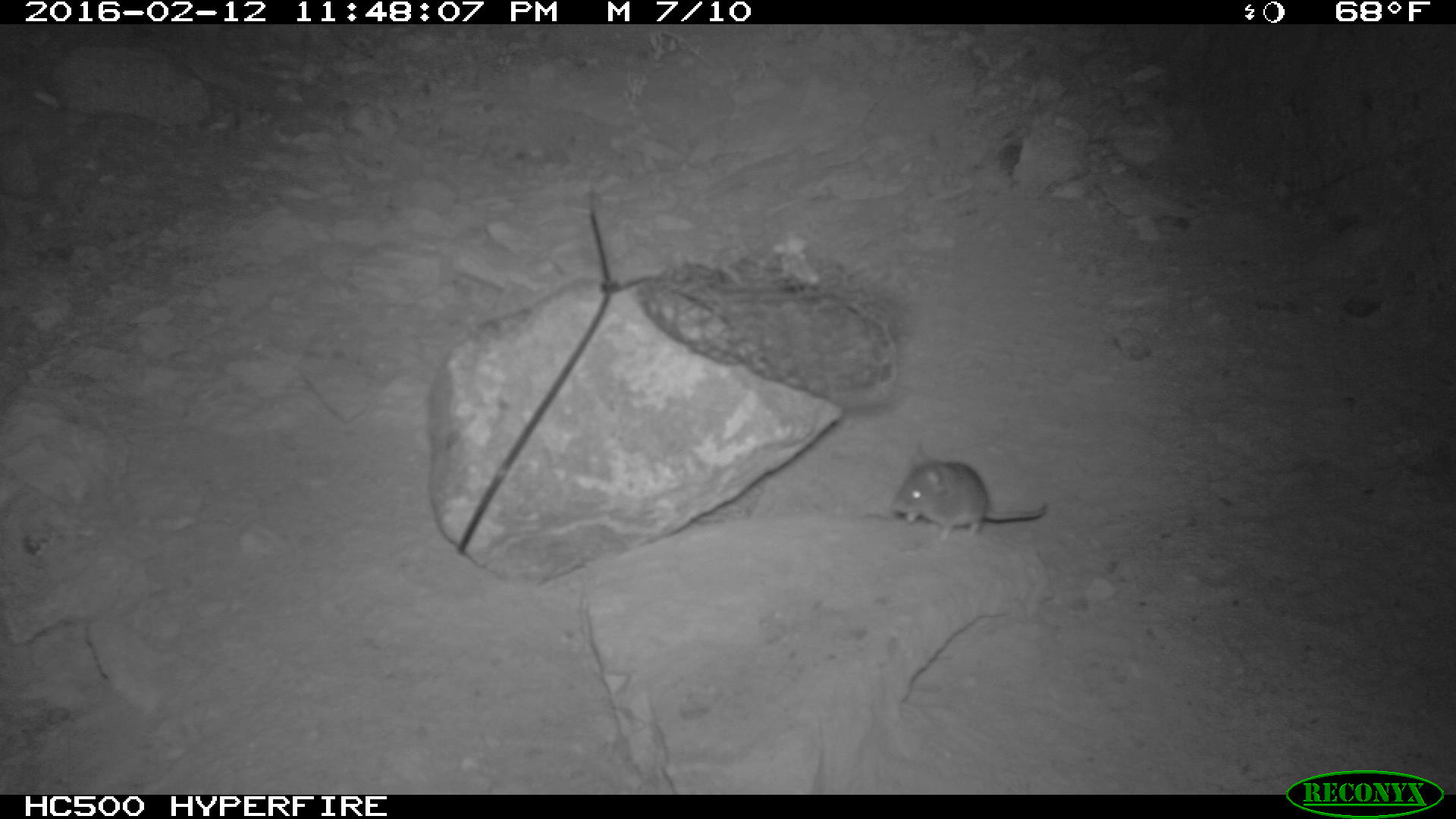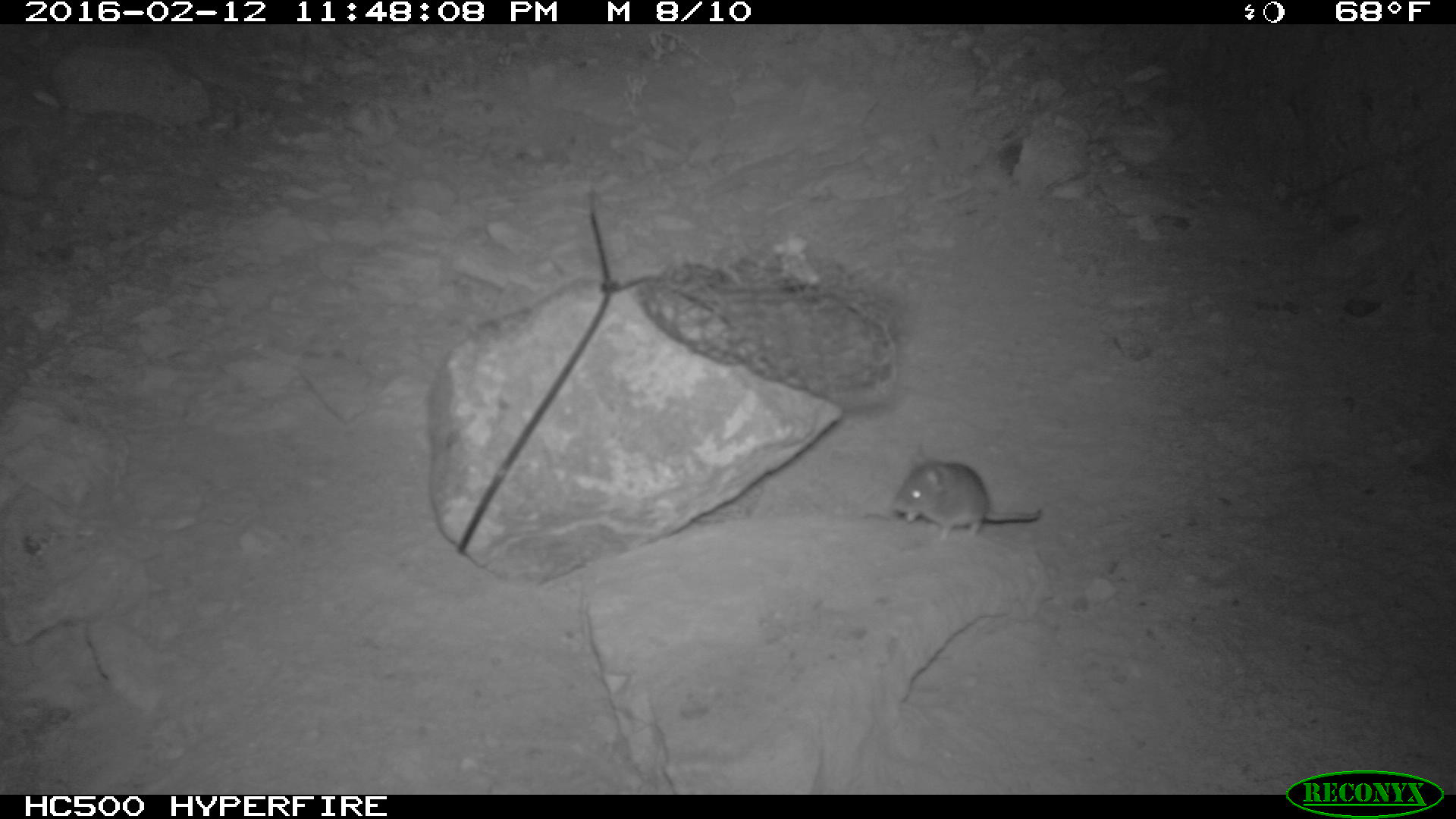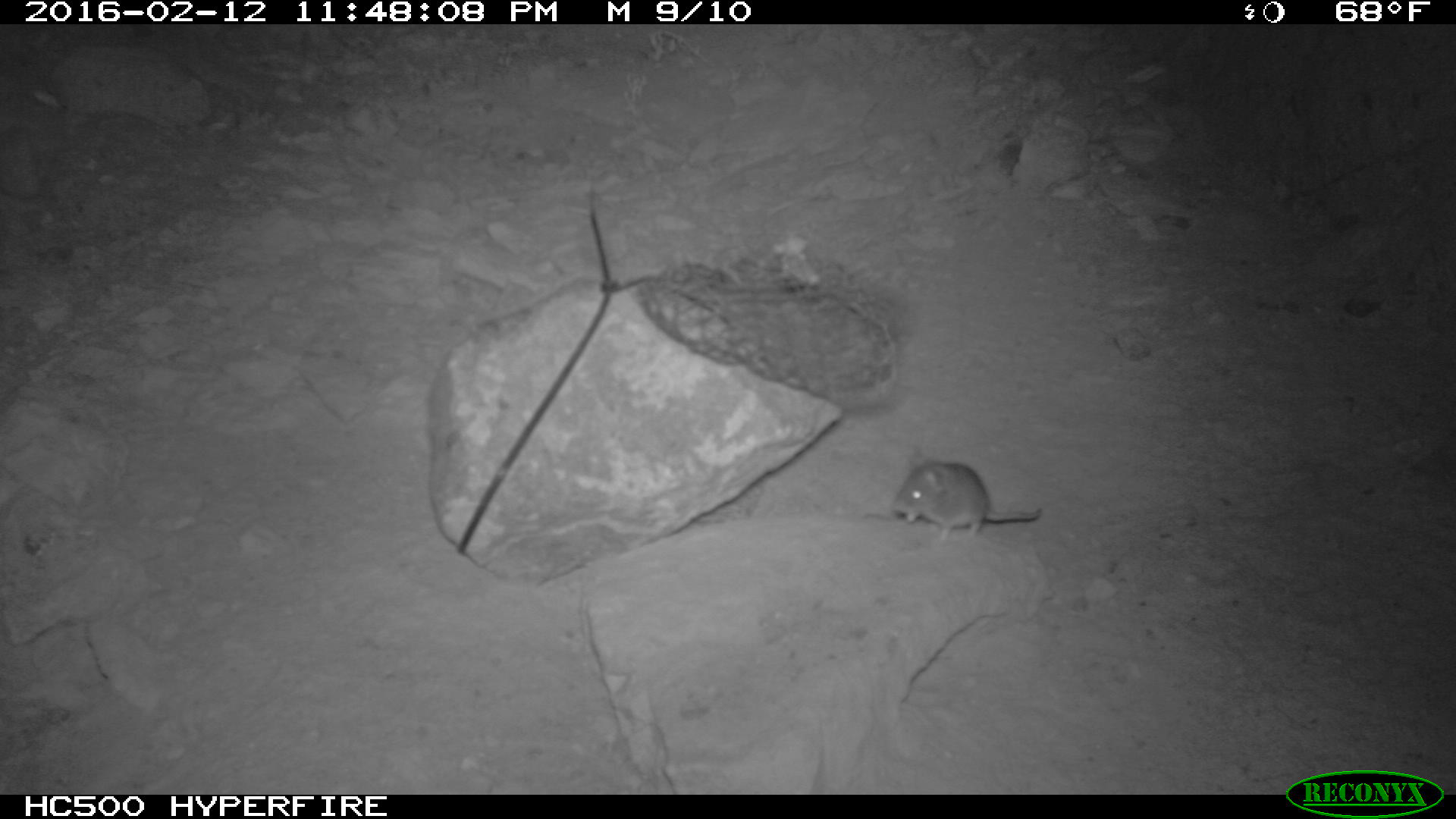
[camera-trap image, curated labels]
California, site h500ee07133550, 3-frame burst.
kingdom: Animalia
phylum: Chordata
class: Mammalia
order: Rodentia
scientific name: Rodentia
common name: rodent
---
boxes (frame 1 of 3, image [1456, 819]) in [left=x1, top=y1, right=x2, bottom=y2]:
rodent: [left=888, top=440, right=1050, bottom=548]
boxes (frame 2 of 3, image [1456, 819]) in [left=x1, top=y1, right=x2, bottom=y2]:
rodent: [left=892, top=444, right=1042, bottom=549]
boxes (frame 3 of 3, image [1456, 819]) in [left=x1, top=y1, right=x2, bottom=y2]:
rodent: [left=890, top=450, right=1041, bottom=541]